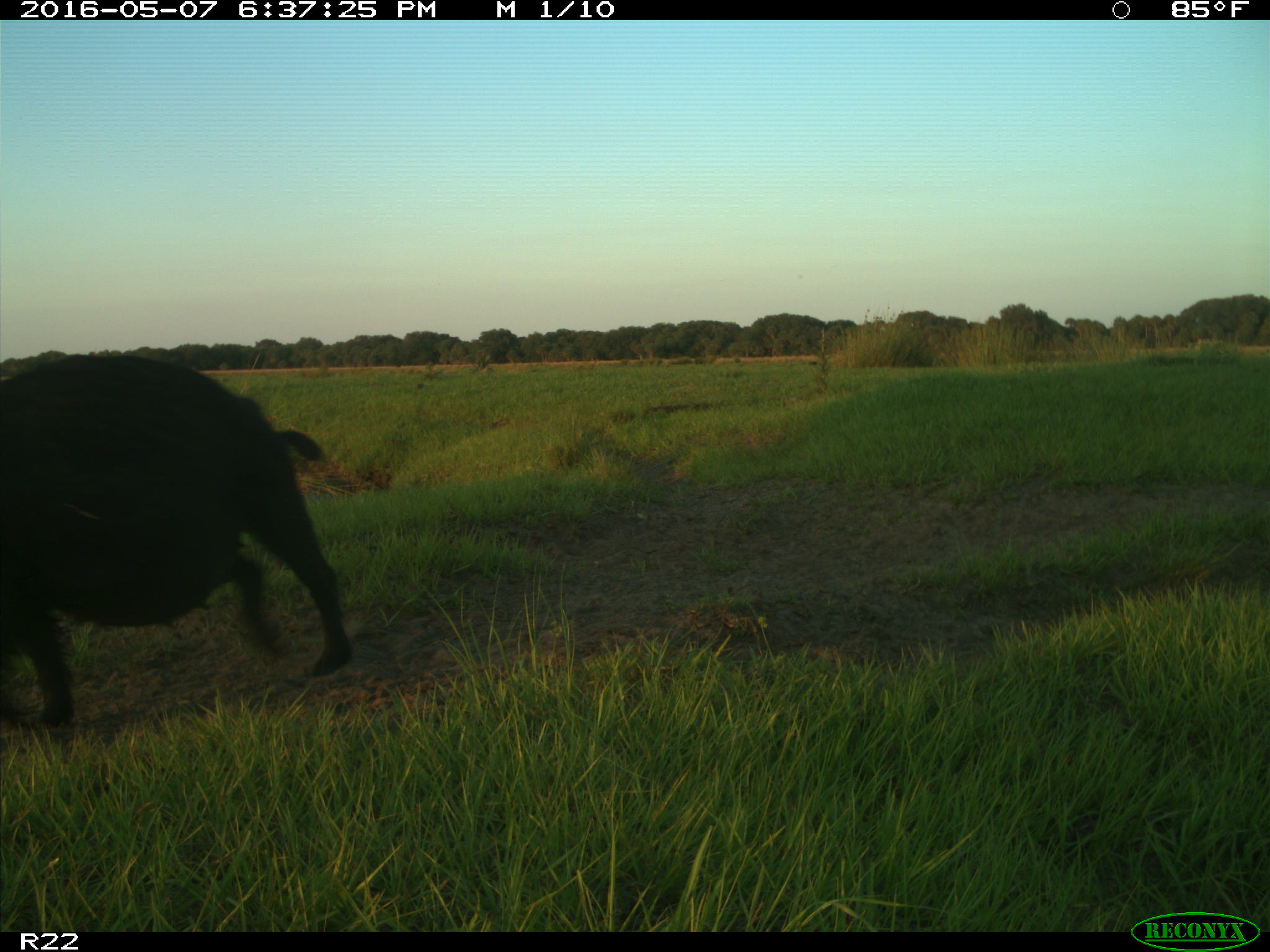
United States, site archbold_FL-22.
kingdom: Animalia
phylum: Chordata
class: Mammalia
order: Artiodactyla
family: Suidae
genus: Sus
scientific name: Sus scrofa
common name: wild boar